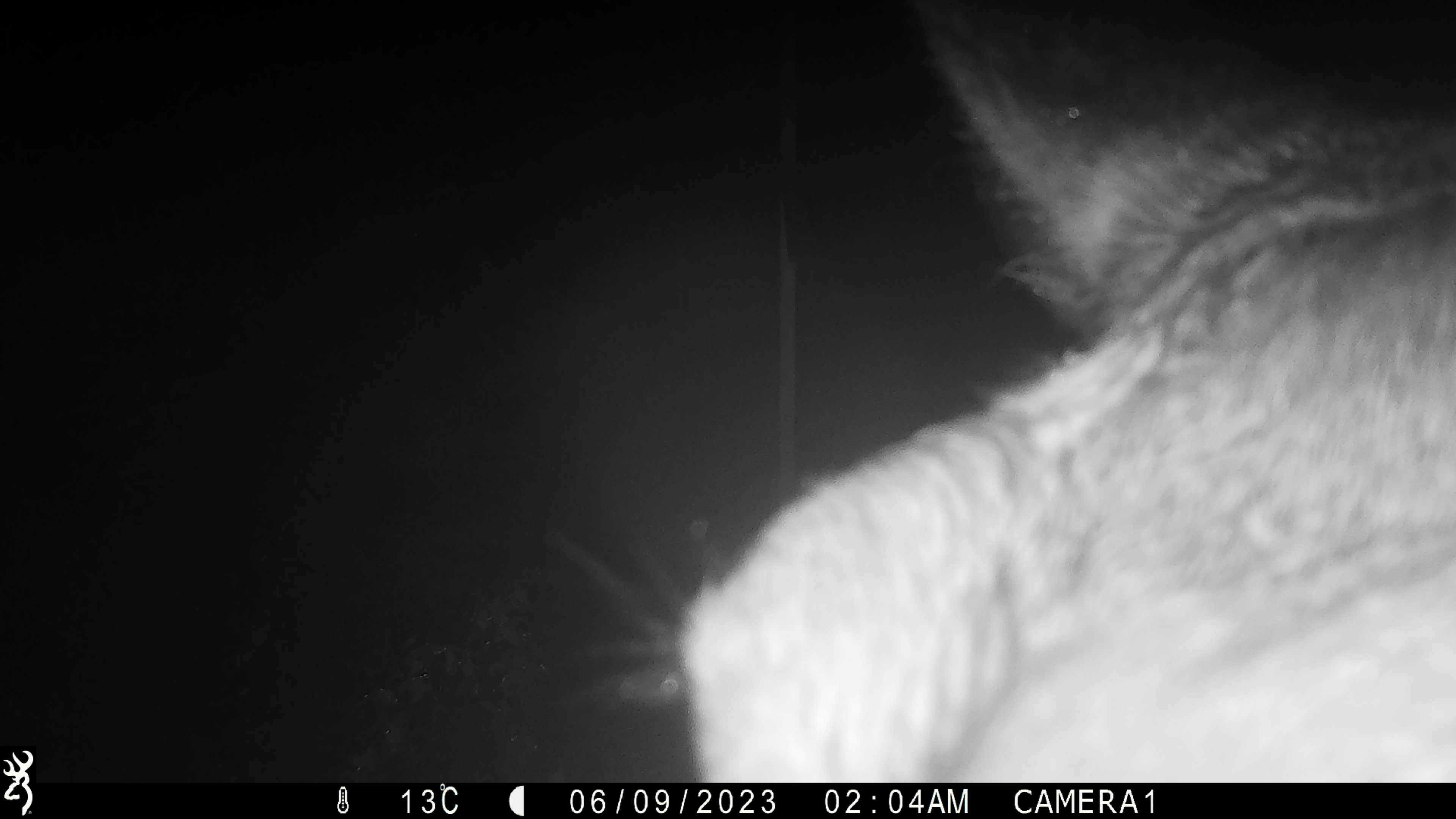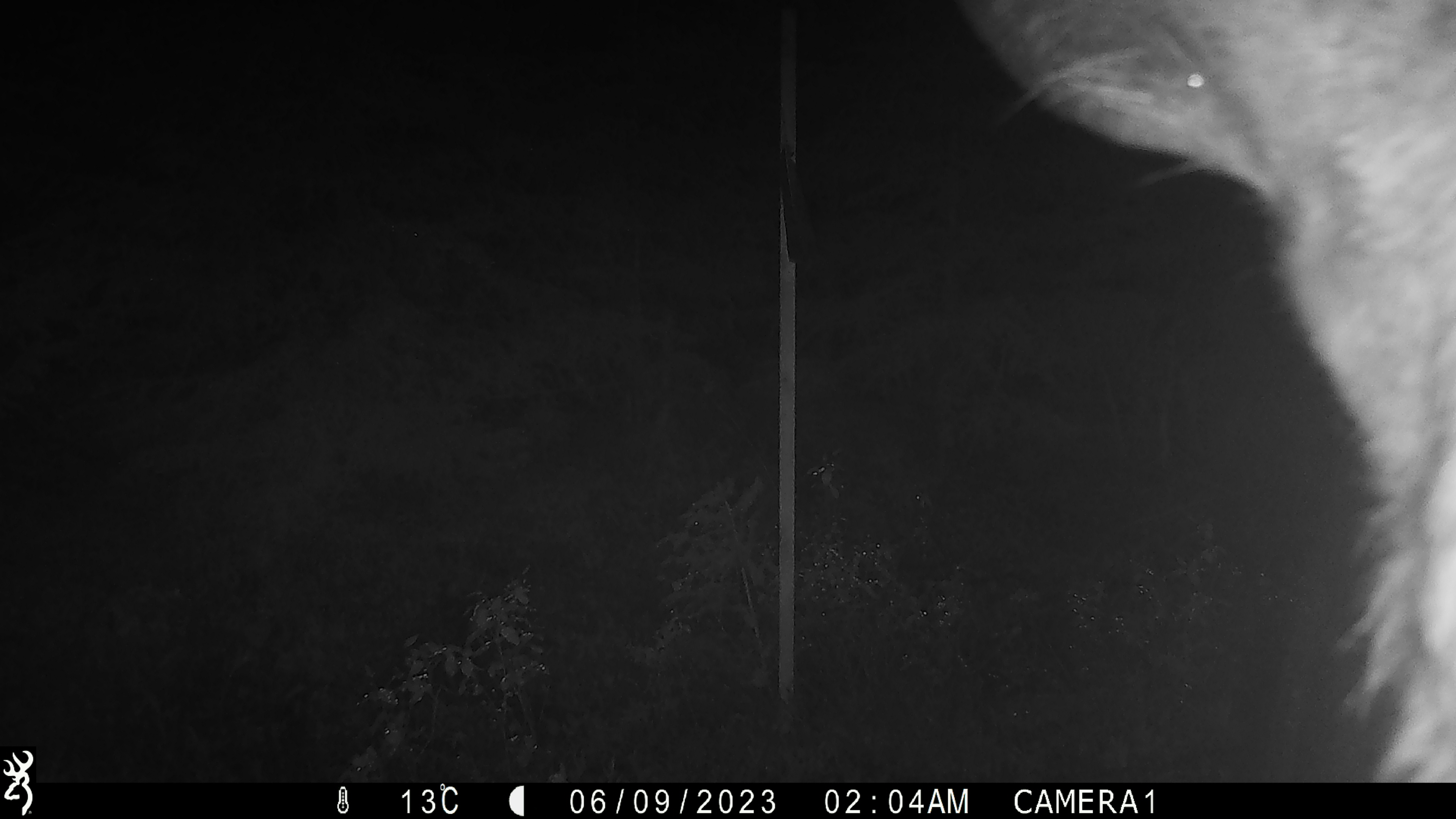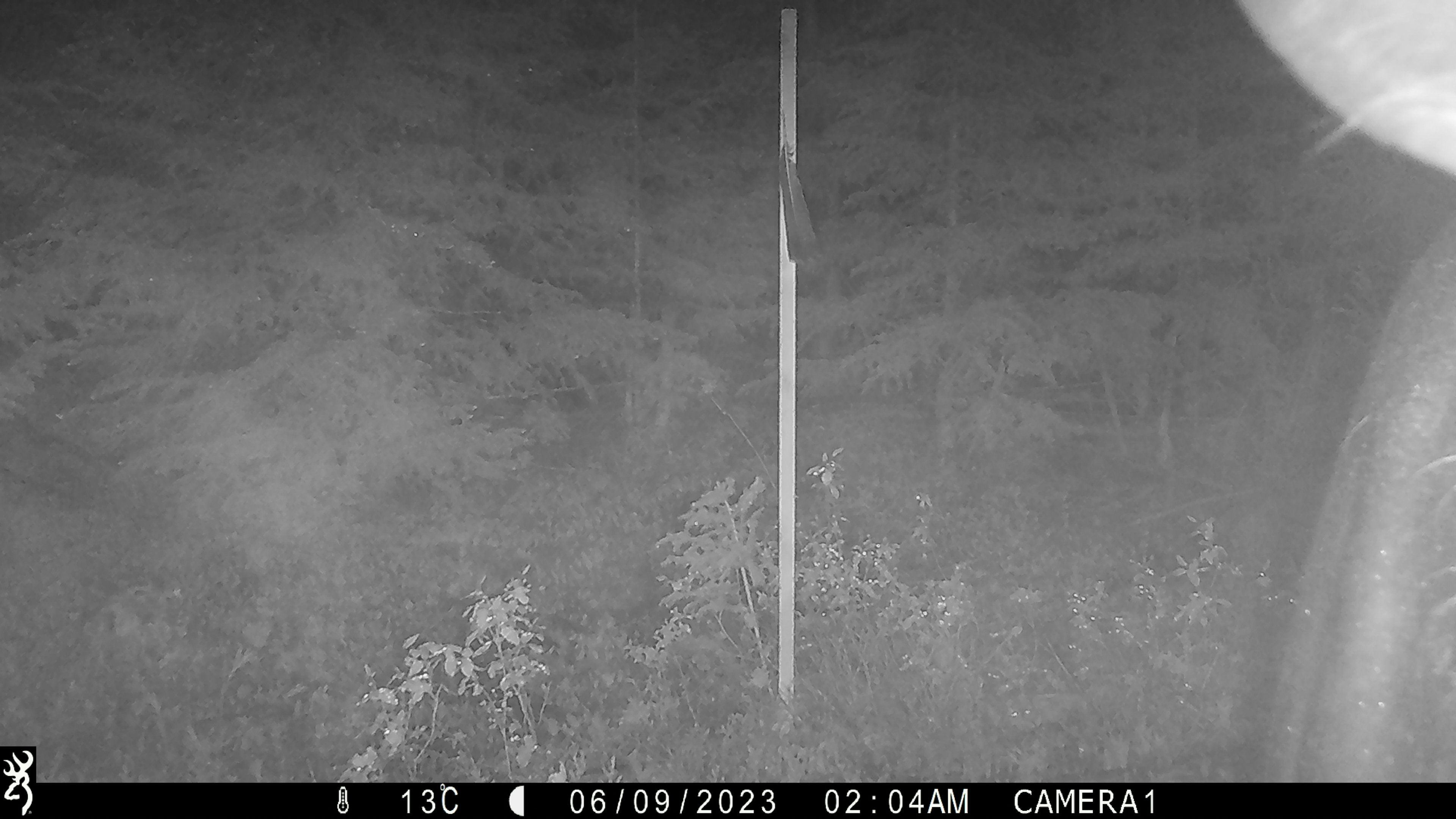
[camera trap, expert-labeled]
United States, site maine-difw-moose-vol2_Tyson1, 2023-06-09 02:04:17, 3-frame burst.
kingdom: Animalia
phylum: Chordata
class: Mammalia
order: Artiodactyla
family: Cervidae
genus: Alces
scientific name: Alces alces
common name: moose